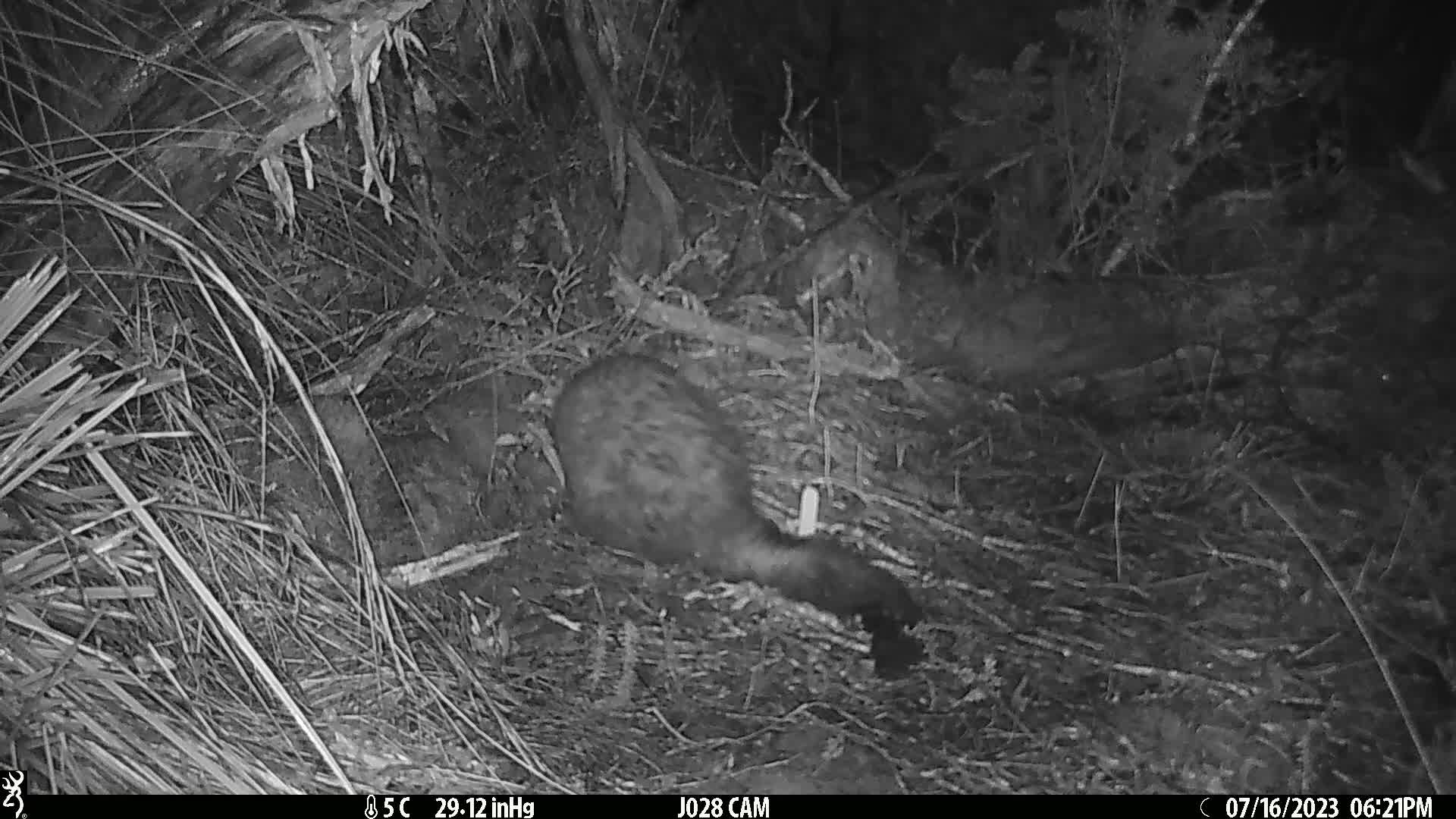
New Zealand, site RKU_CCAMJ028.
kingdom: Animalia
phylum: Chordata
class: Mammalia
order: Diprotodontia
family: Phalangeridae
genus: Trichosurus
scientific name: Trichosurus vulpecula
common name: common brushtail possum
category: possum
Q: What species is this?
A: Possum (common brushtail possum) (Trichosurus vulpecula).